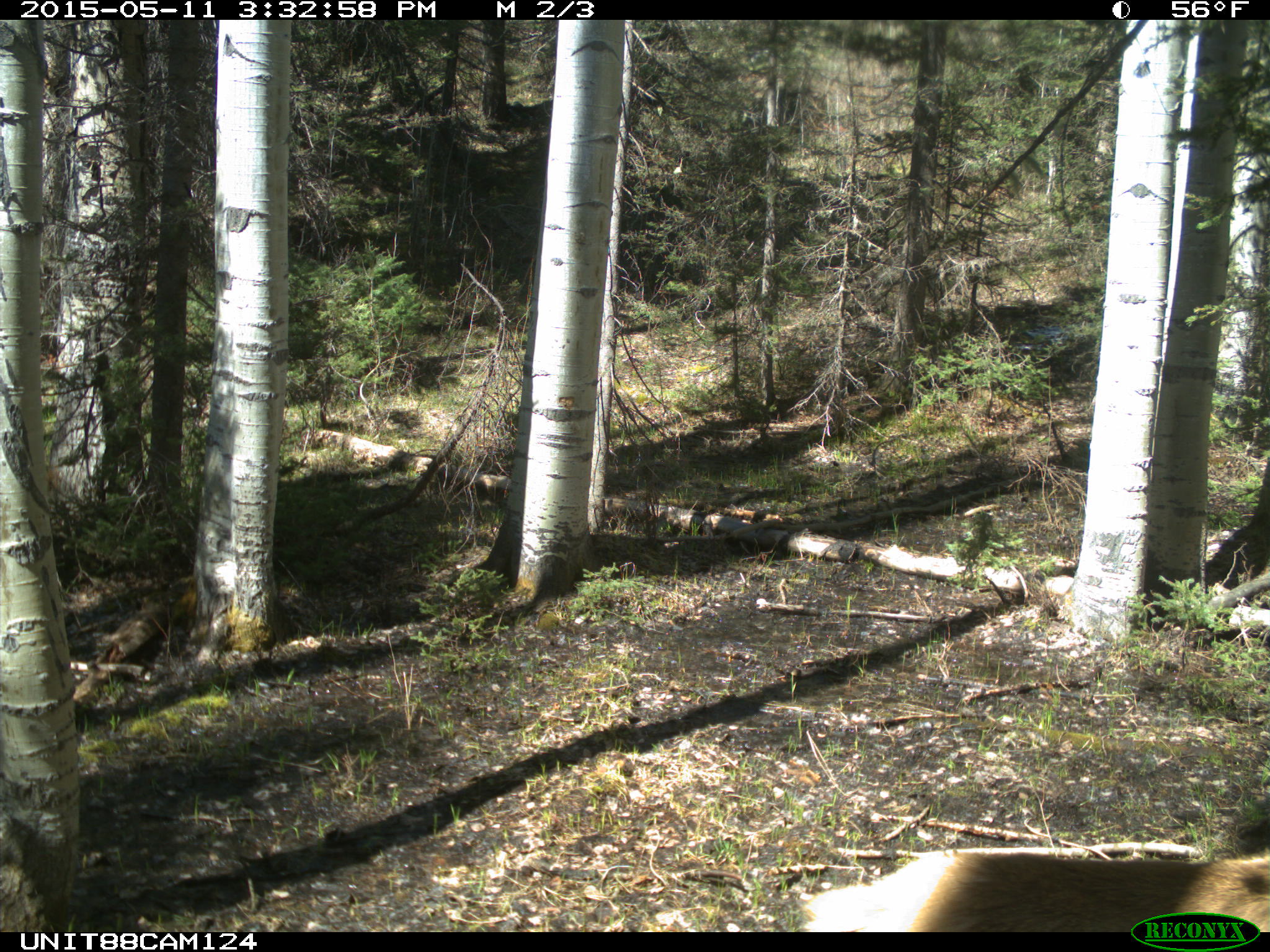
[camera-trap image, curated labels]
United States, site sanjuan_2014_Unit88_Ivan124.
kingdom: Animalia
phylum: Chordata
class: Mammalia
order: Artiodactyla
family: Cervidae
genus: Cervus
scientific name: Cervus elaphus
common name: red deer